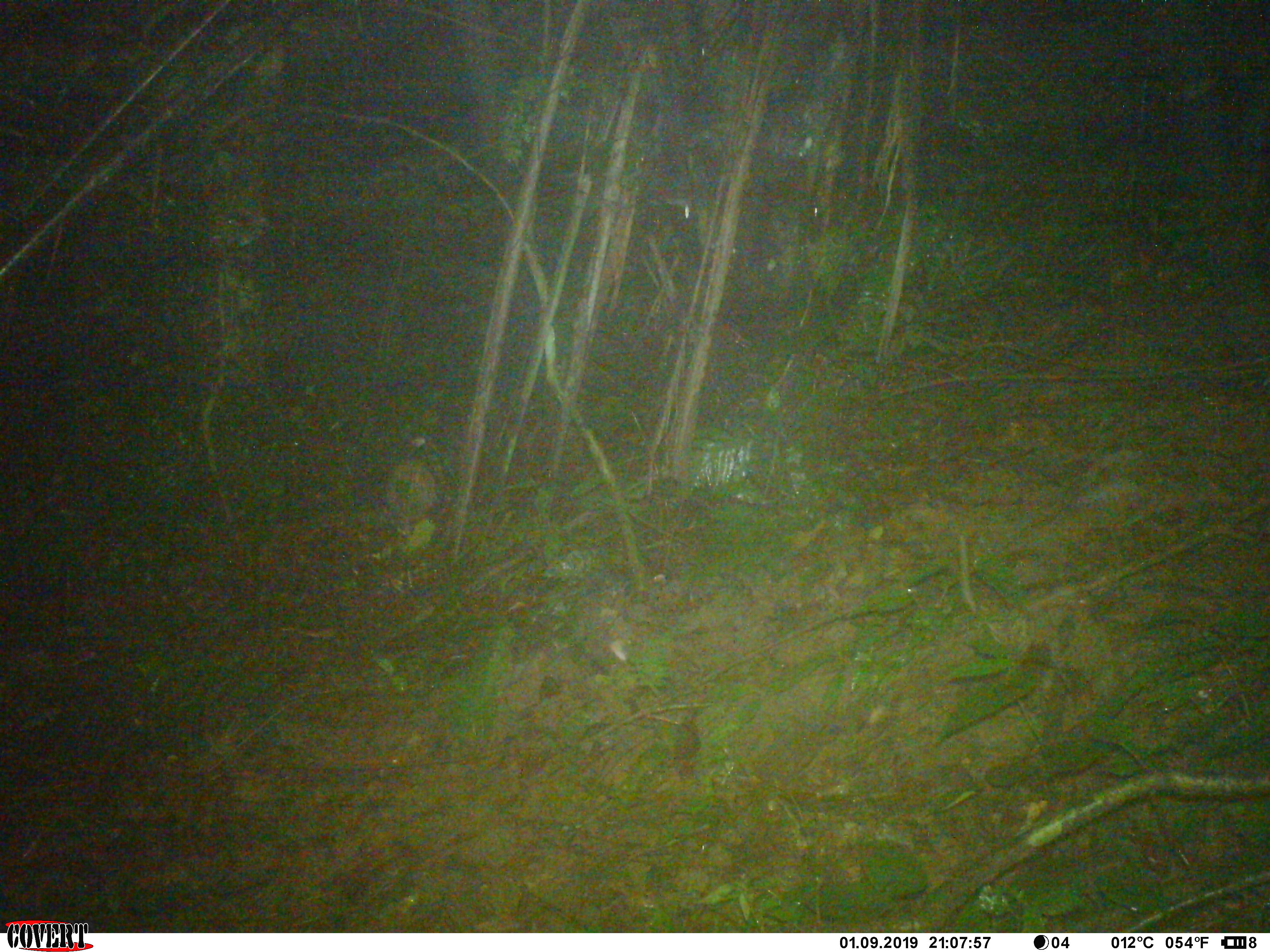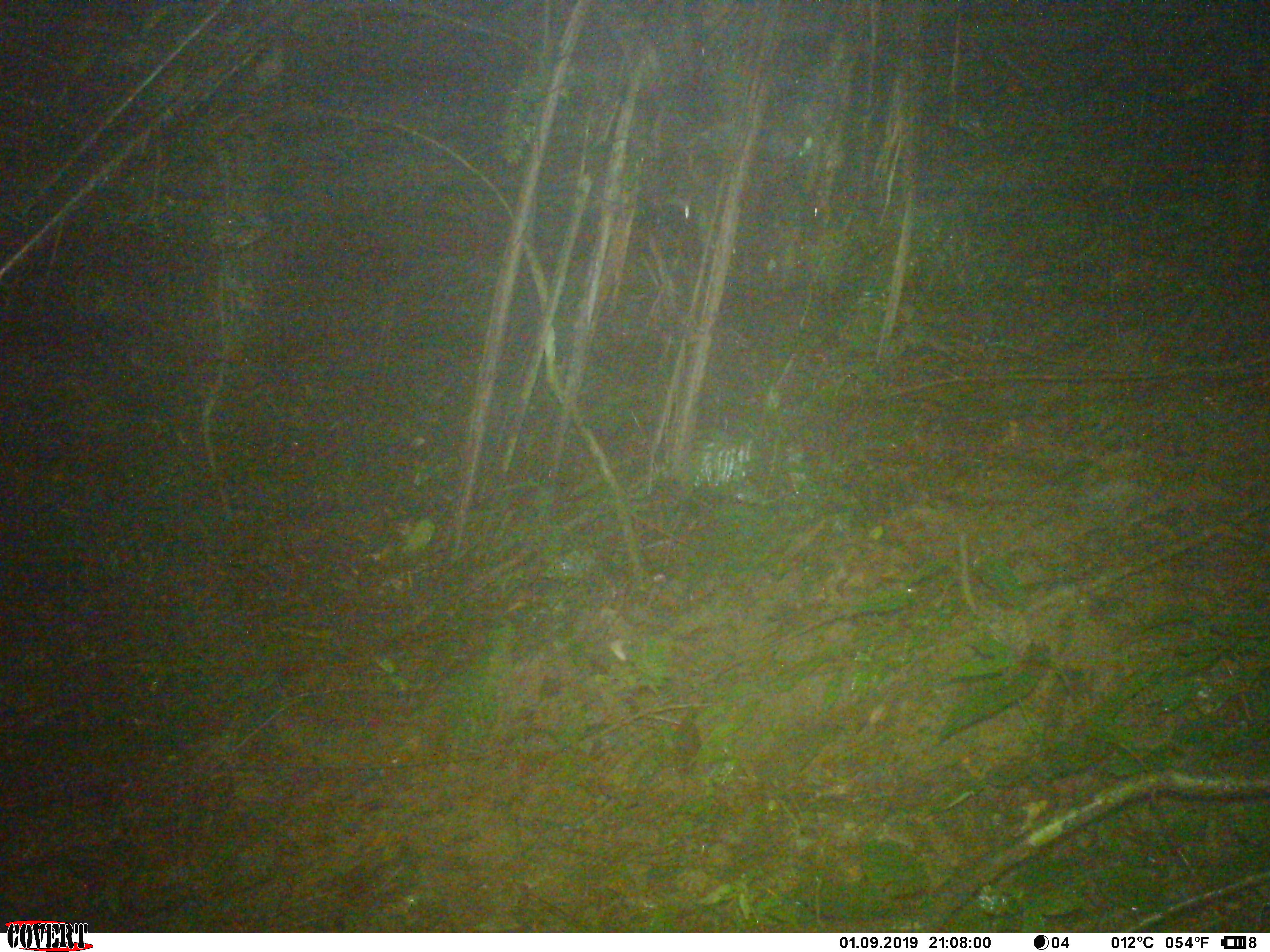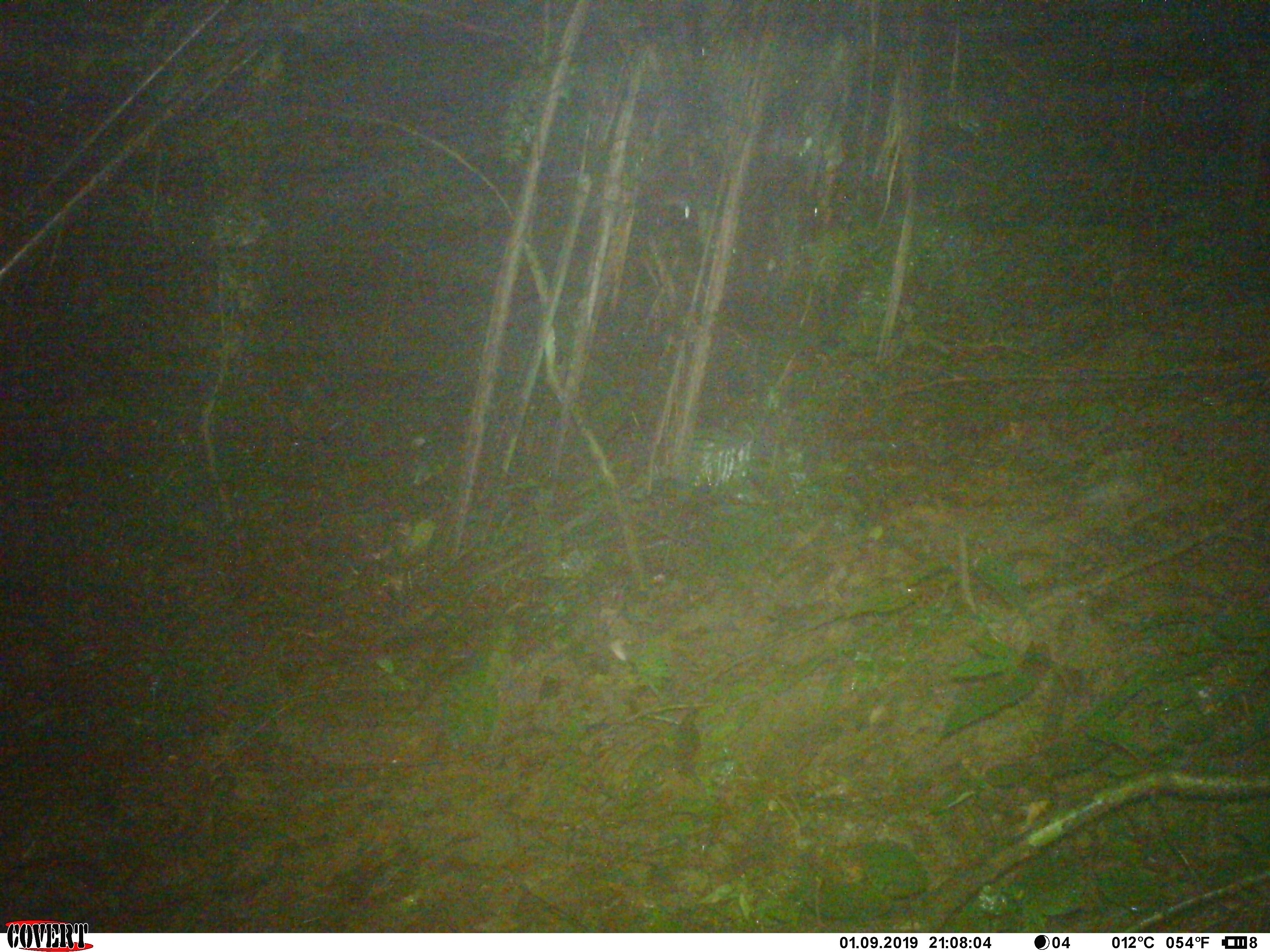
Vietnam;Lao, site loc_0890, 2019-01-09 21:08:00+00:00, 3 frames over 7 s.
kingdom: Animalia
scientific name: Animalia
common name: animal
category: unidentified animal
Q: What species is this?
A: Unidentified animal (animal) (Animalia).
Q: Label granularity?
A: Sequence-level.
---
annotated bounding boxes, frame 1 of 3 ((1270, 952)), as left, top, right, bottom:
unidentified animal: 381, 436, 439, 538